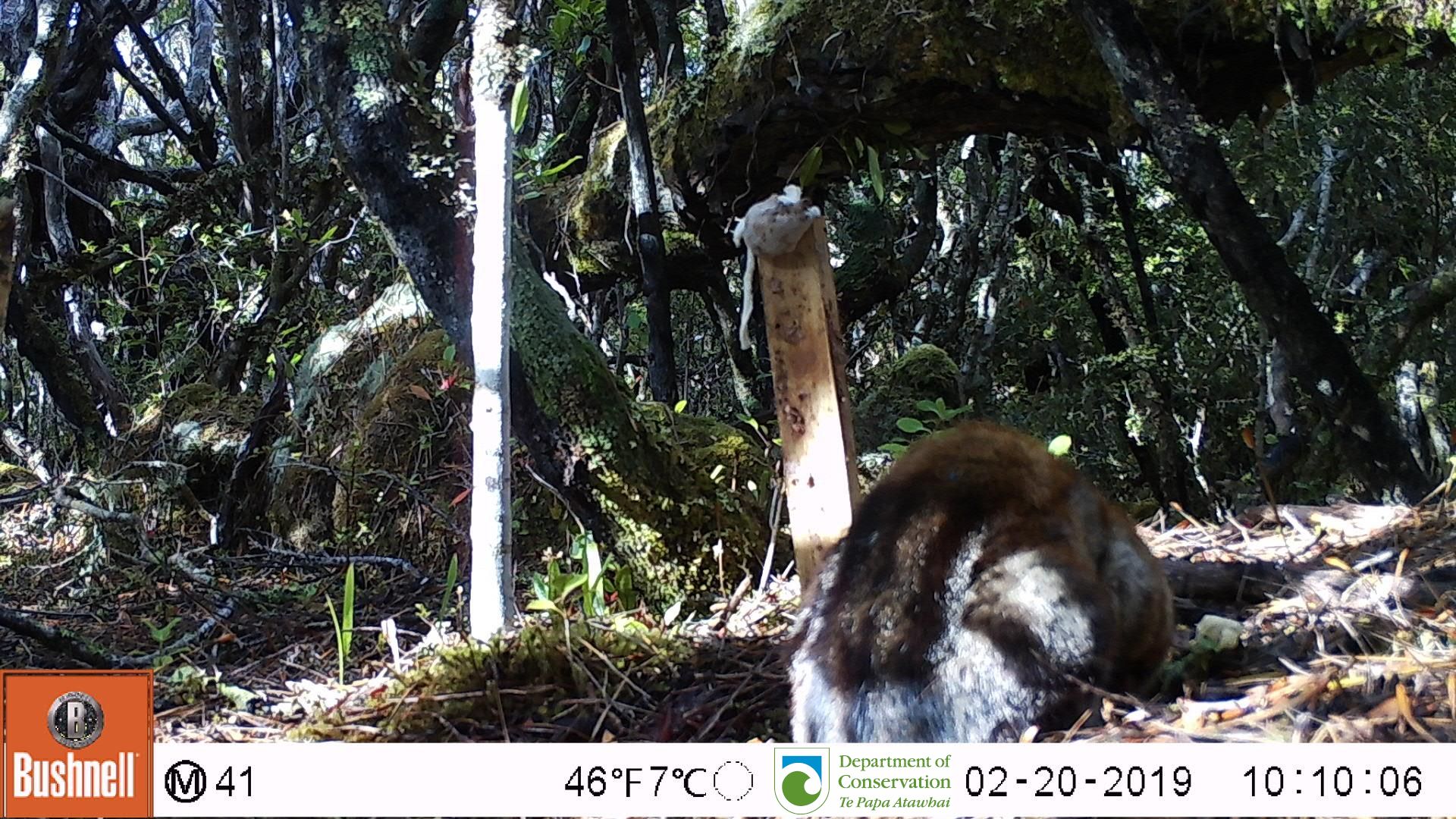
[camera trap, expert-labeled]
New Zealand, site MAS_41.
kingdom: Animalia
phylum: Chordata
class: Mammalia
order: Carnivora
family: Felidae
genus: Felis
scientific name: Felis catus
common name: domestic cat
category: cat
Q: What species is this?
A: Cat (domestic cat) (Felis catus).